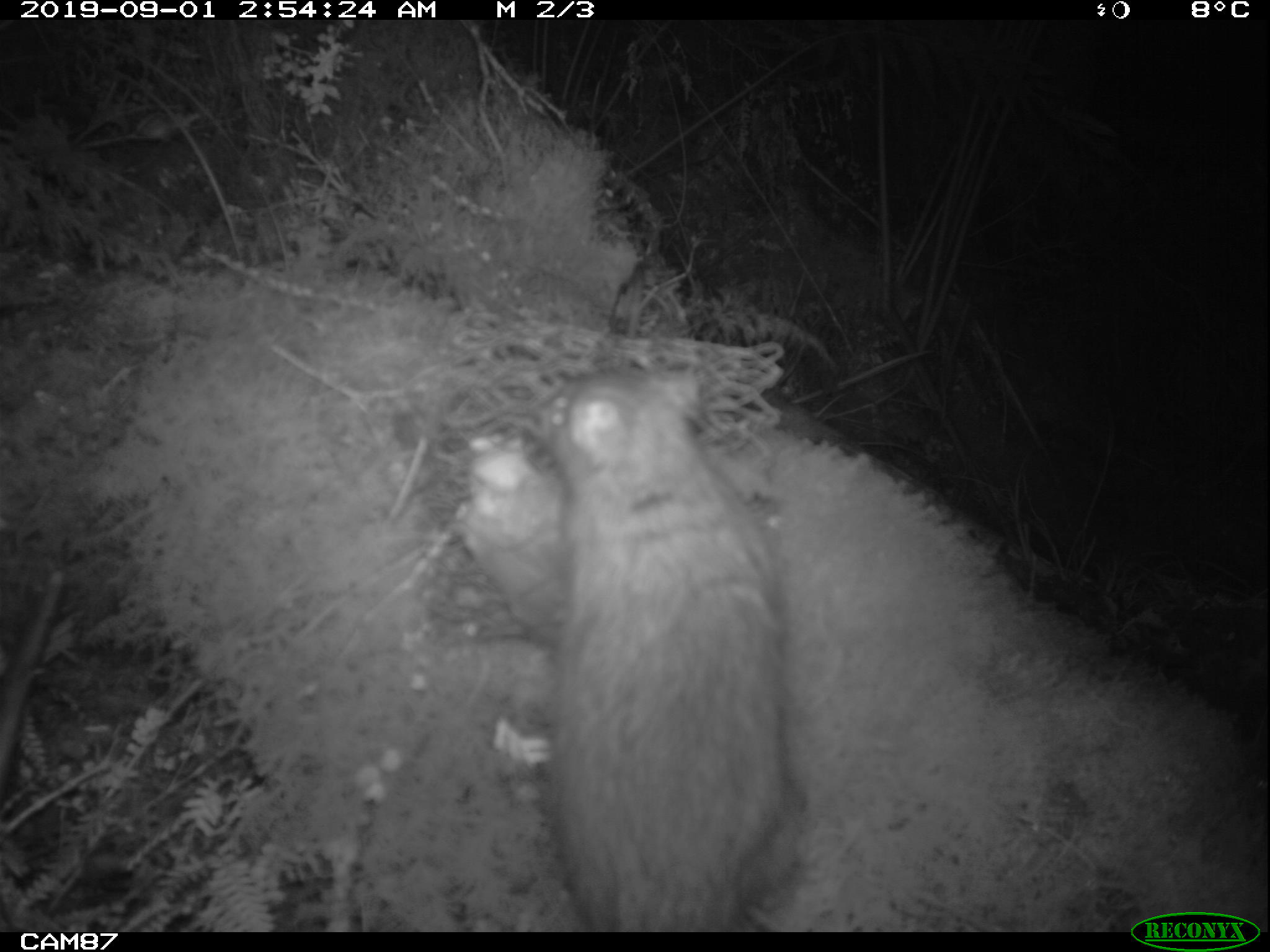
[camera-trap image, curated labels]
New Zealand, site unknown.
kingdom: Animalia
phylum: Chordata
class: Mammalia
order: Rodentia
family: Muridae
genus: Rattus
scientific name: Rattus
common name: rat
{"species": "rat (Rattus)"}